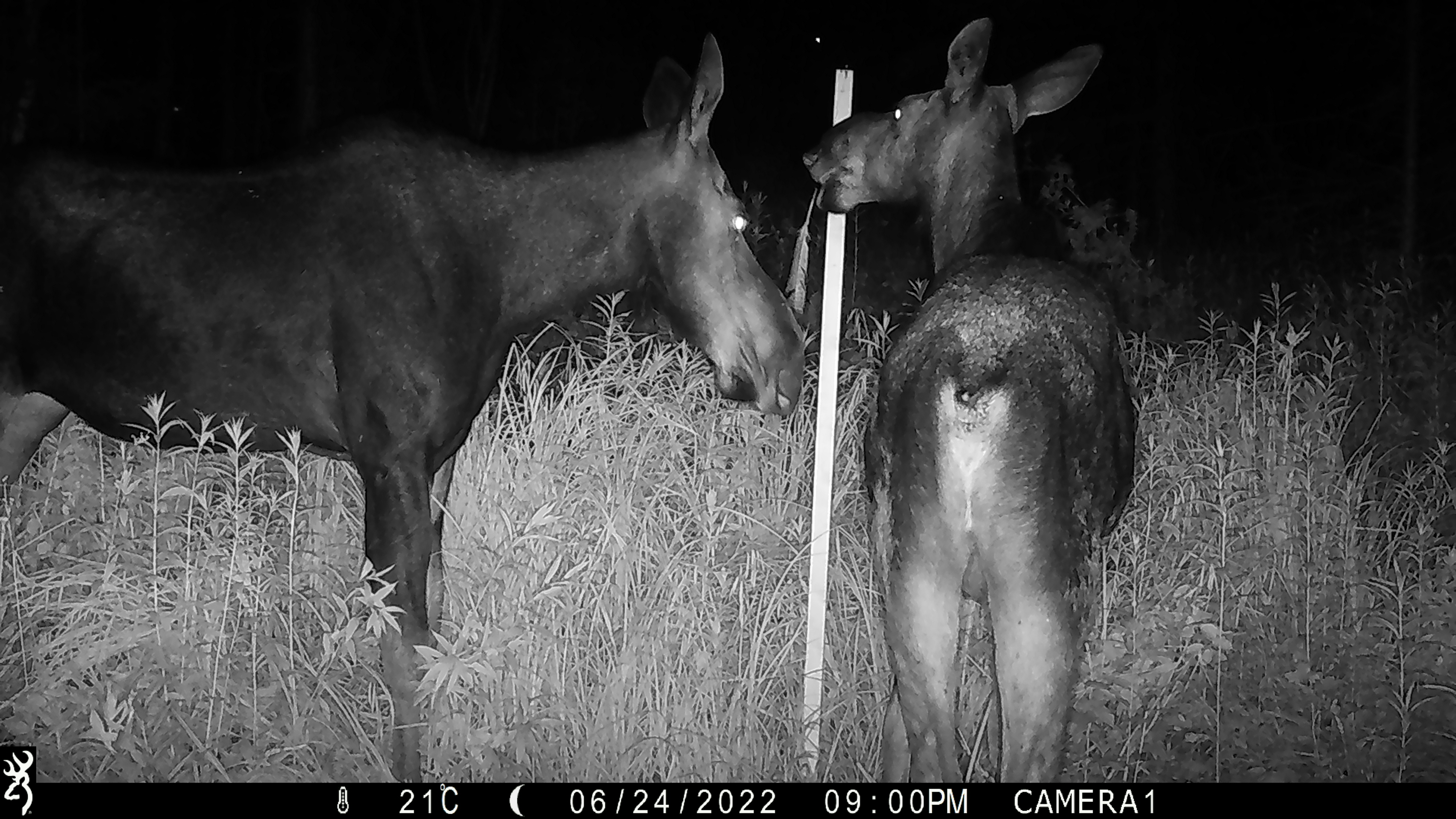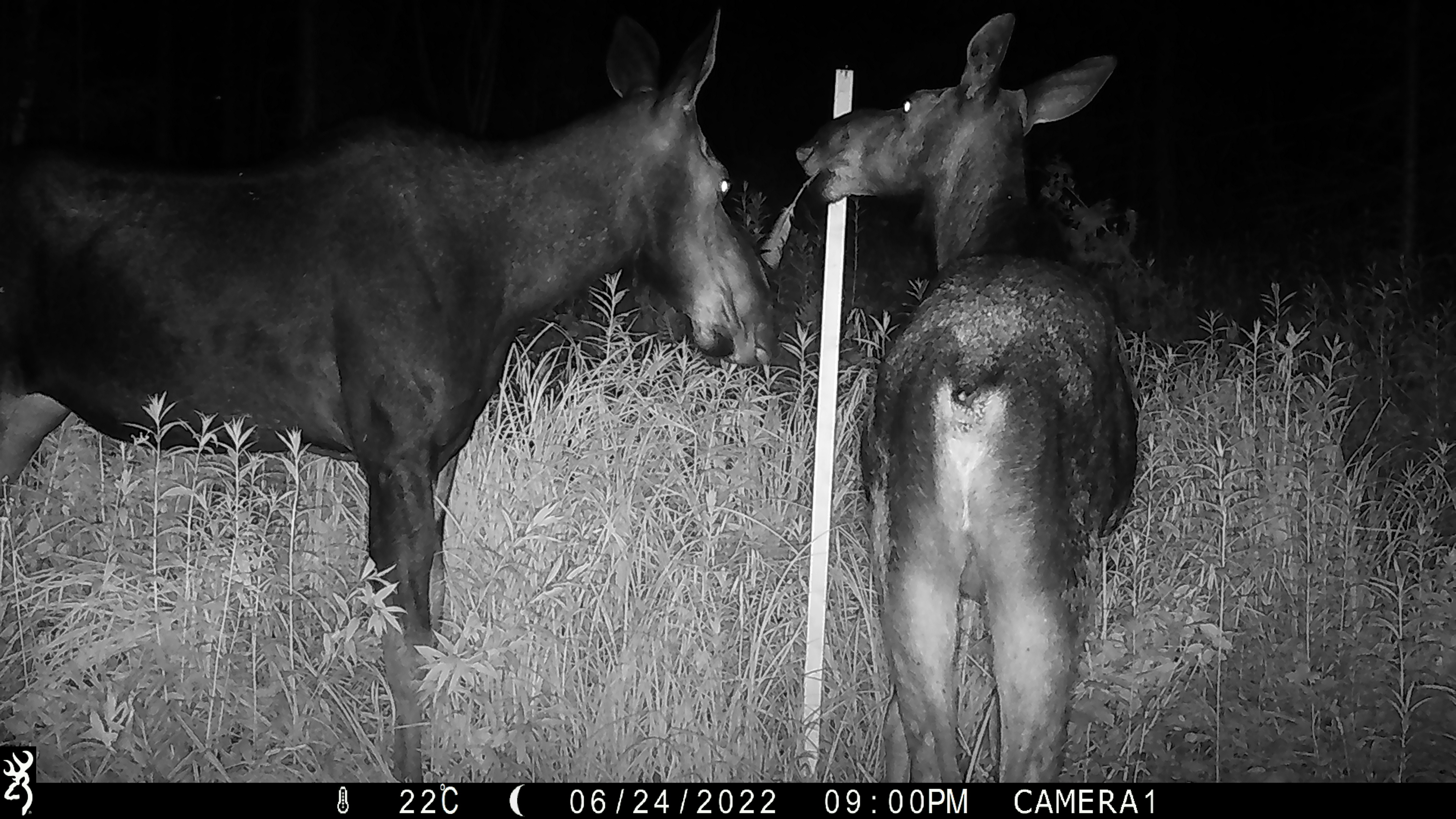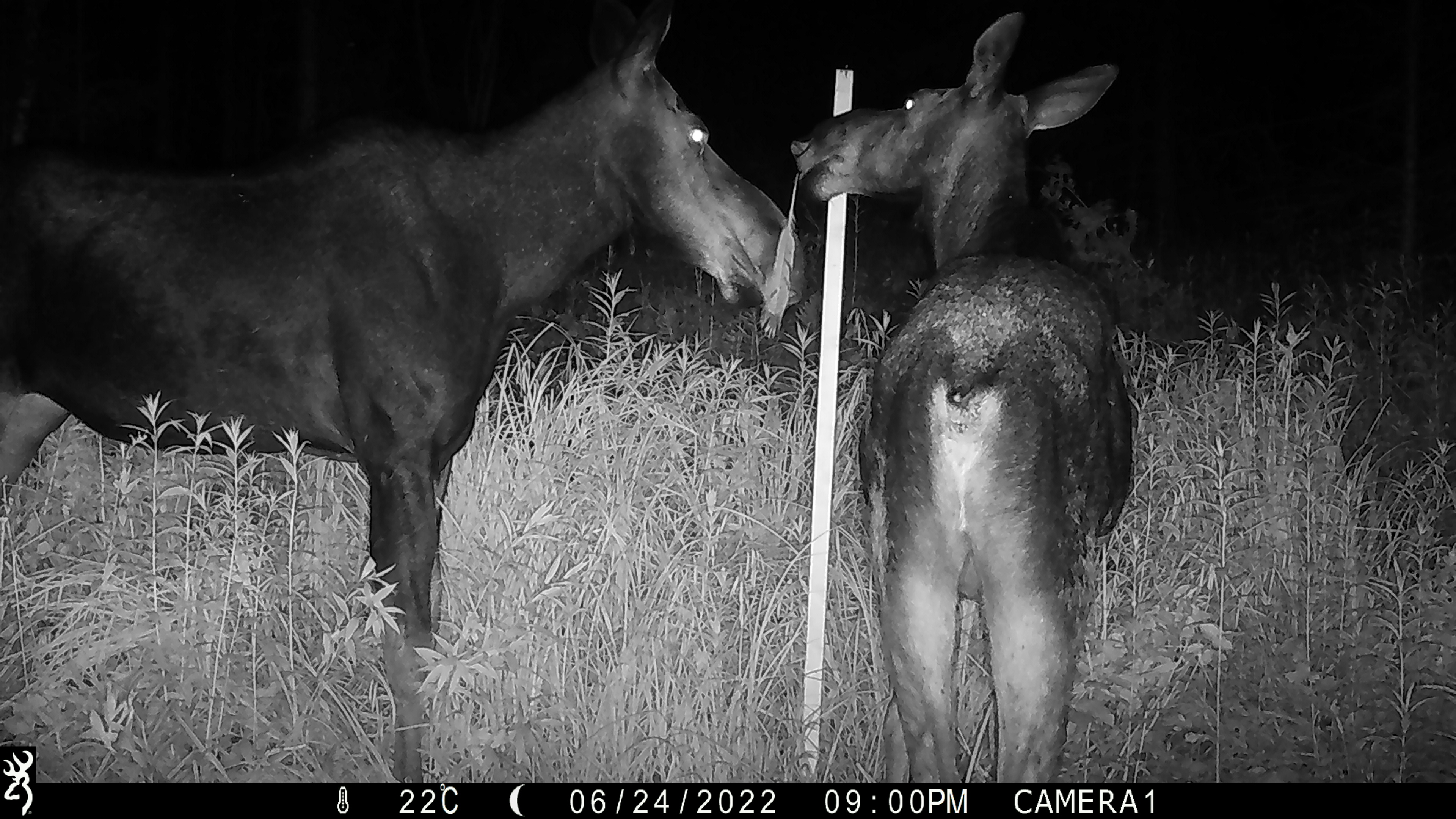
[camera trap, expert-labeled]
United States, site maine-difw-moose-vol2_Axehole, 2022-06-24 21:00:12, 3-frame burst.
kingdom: Animalia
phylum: Chordata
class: Mammalia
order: Artiodactyla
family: Cervidae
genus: Alces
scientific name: Alces alces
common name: moose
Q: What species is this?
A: Moose (Alces alces).